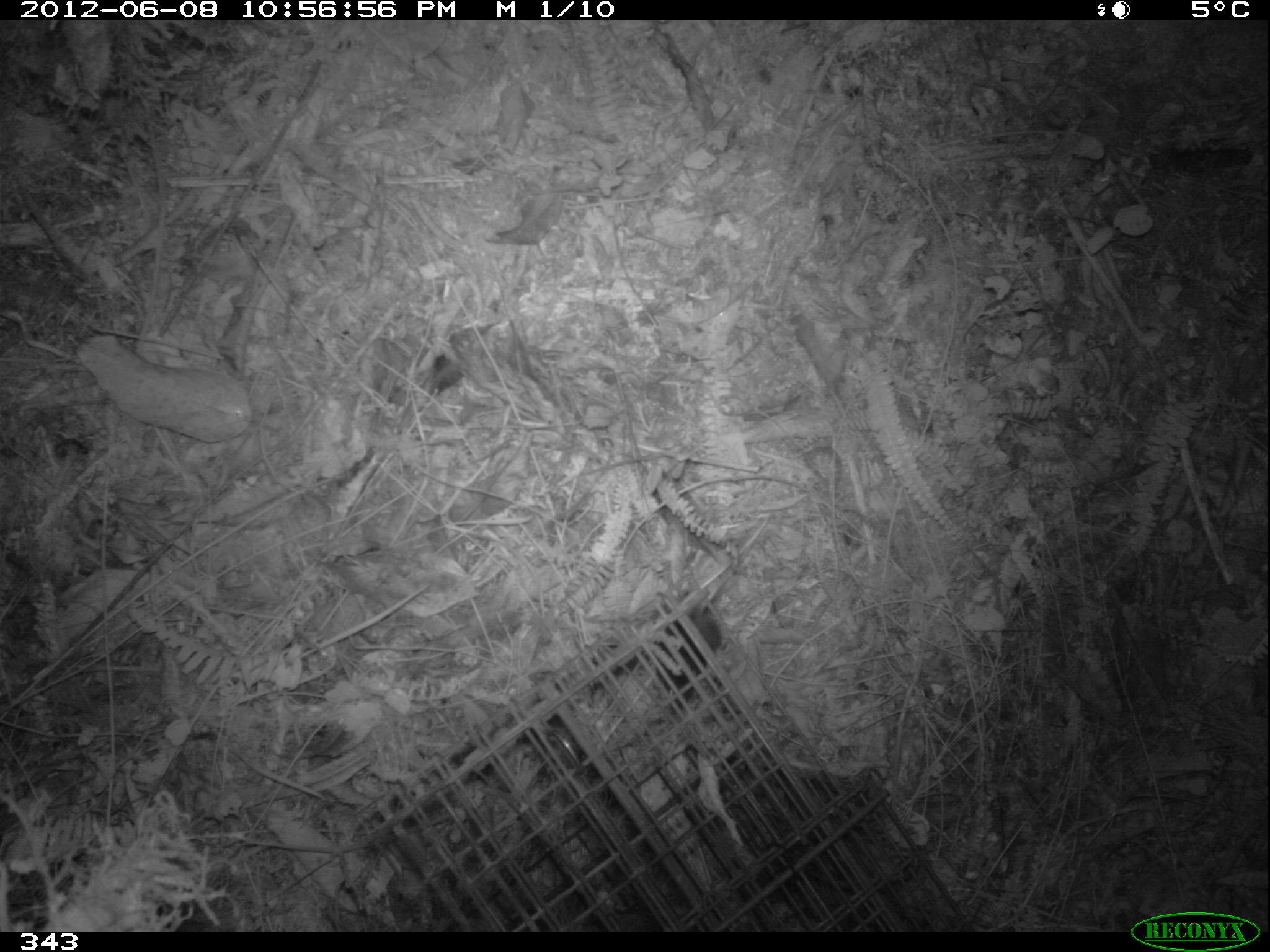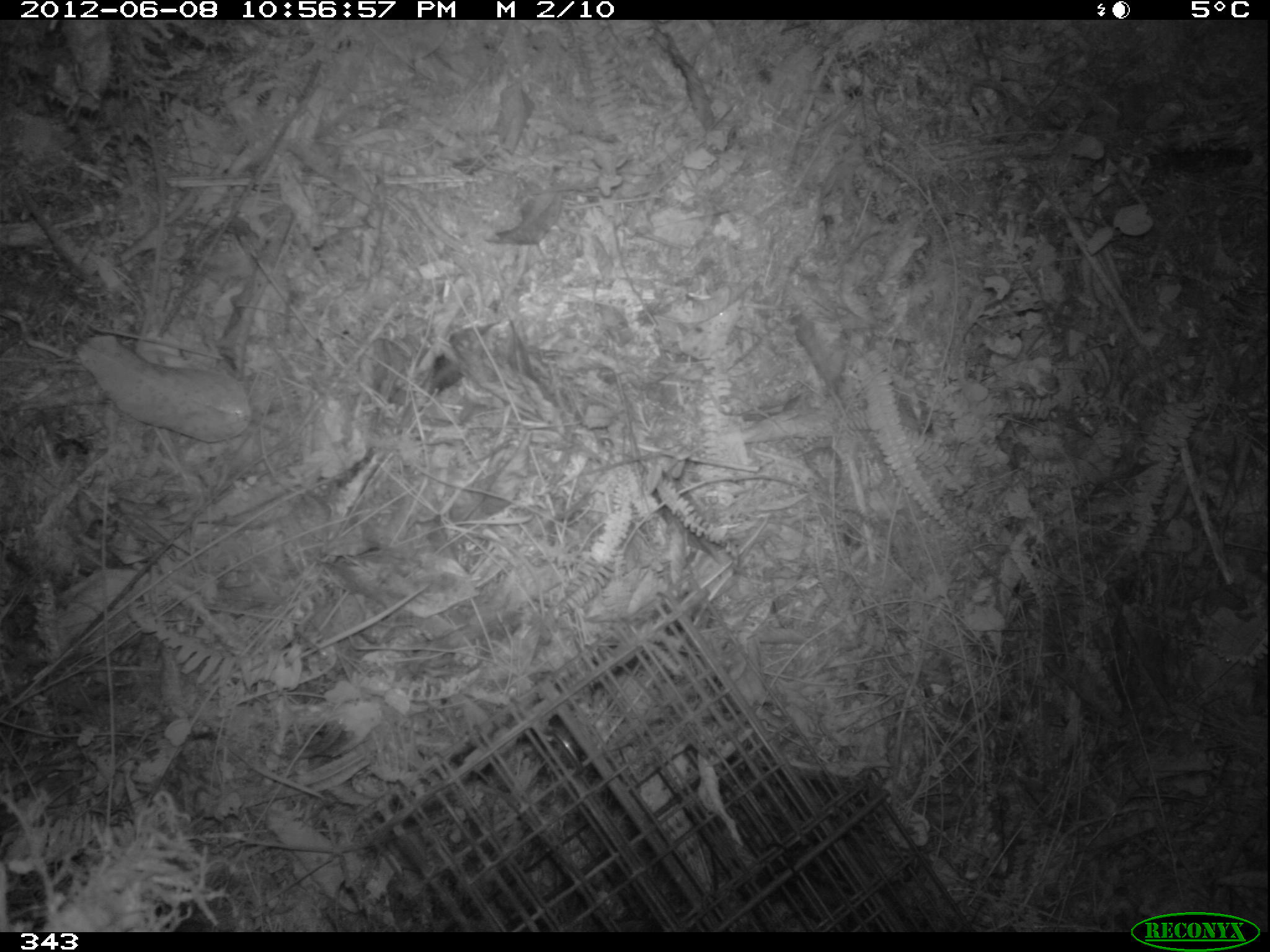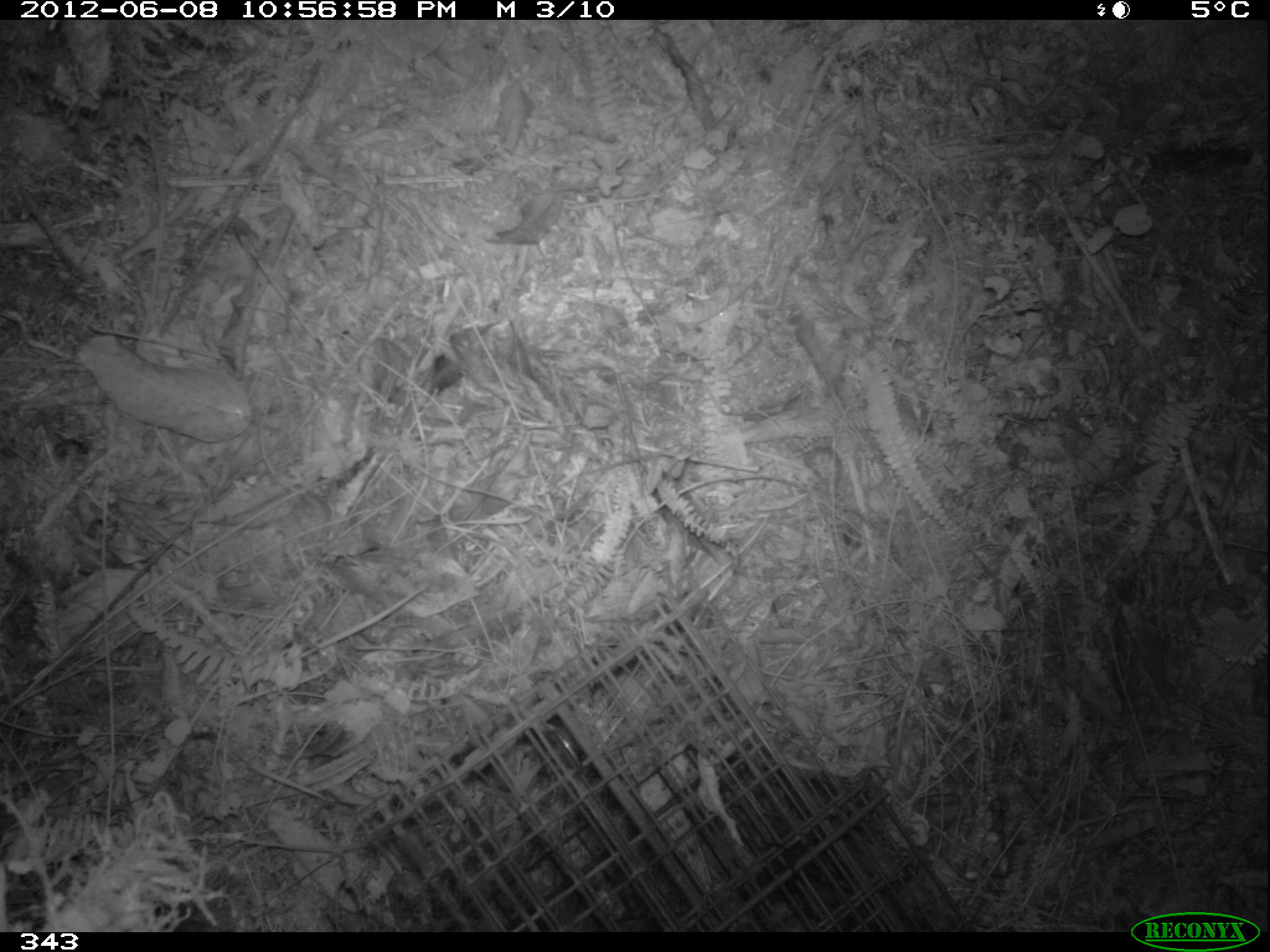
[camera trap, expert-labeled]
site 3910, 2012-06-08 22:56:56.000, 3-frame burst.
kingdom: Animalia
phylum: Chordata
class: Mammalia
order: Rodentia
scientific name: Rodentia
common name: rodents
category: unknown rodent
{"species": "unknown rodent (rodents) (Rodentia)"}